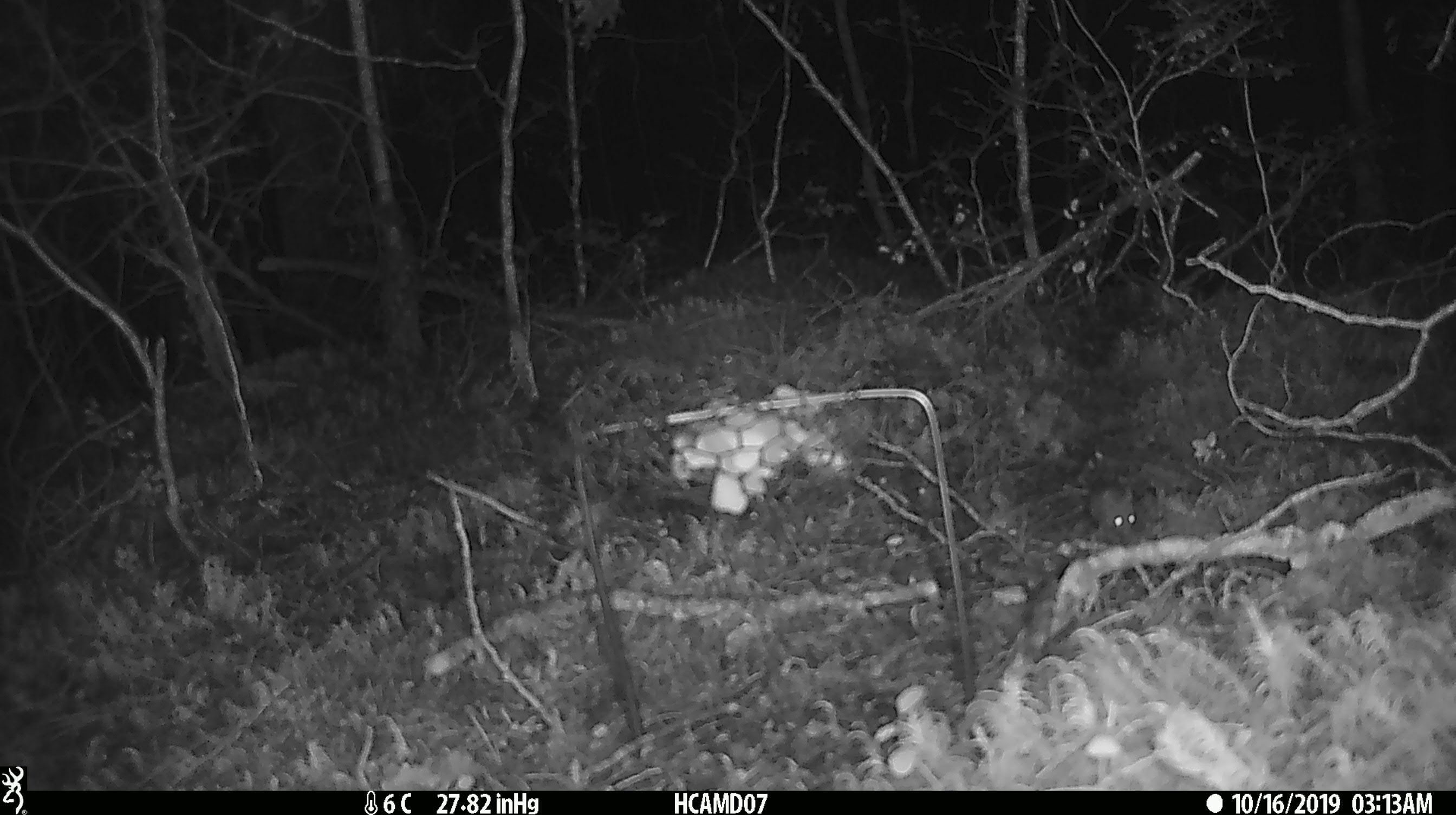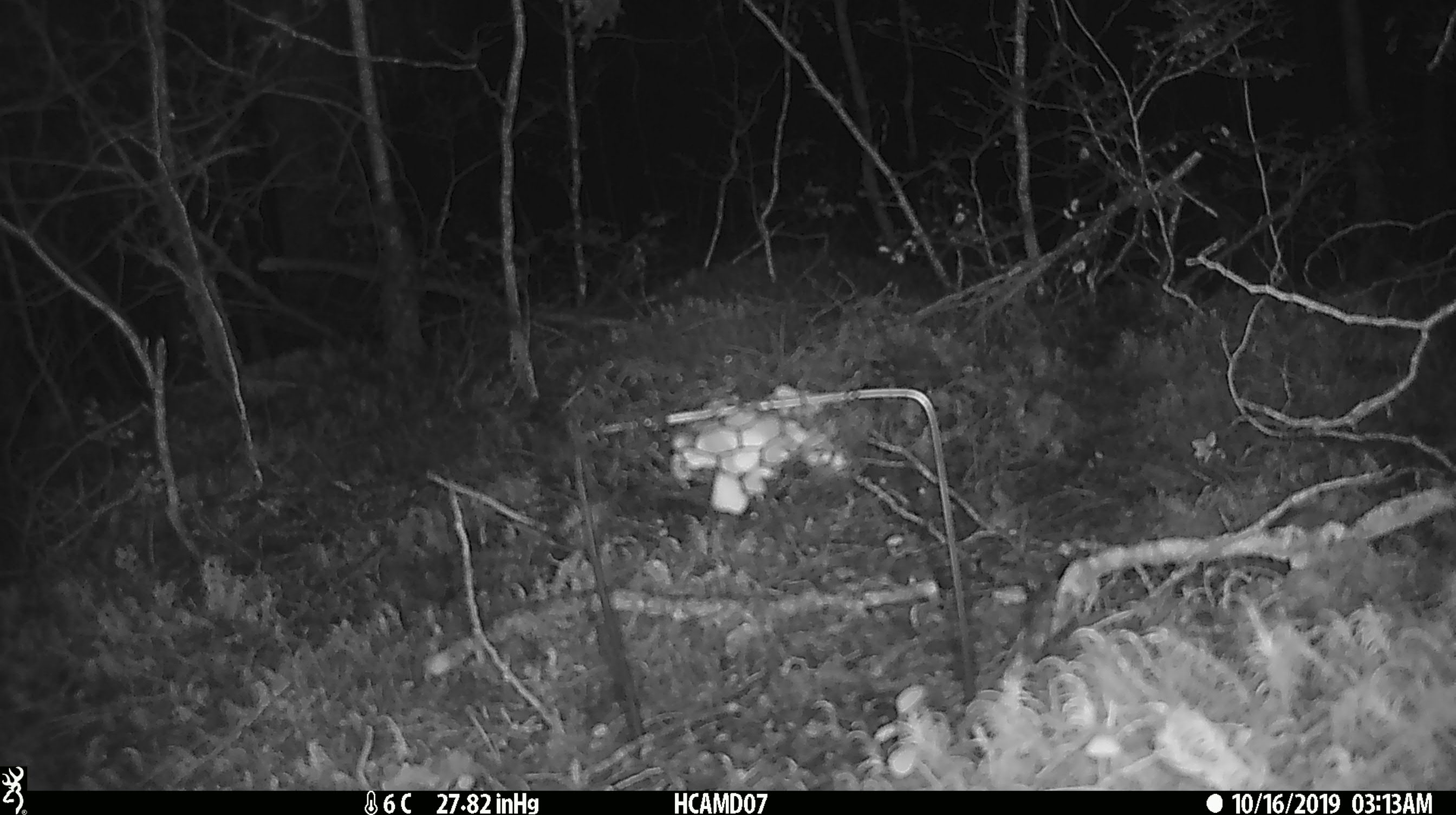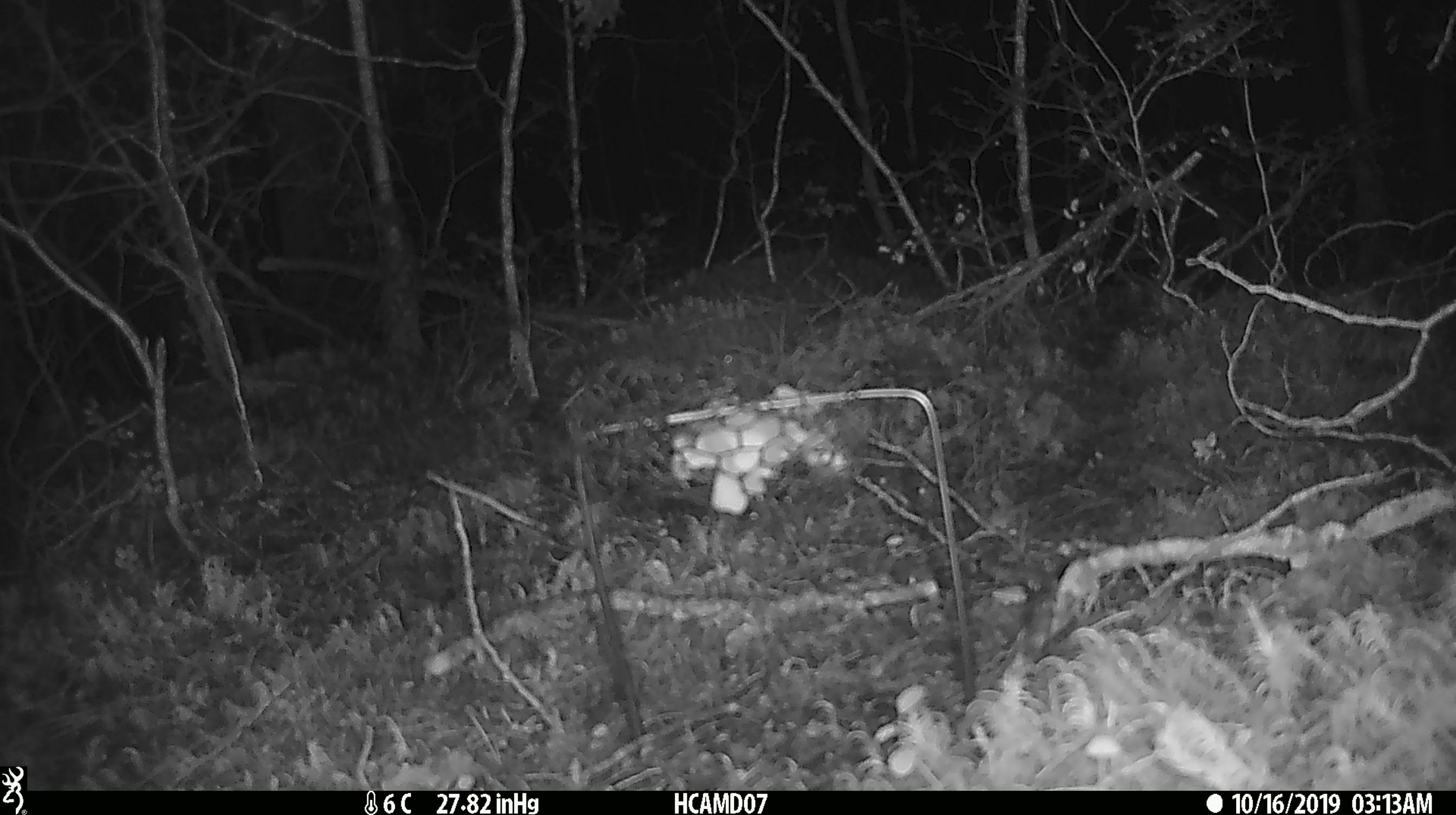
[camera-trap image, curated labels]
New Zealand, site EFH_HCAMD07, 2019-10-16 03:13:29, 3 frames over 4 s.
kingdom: Animalia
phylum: Chordata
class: Mammalia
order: Rodentia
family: Muridae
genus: Mus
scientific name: Mus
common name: mouse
Mouse (Mus).